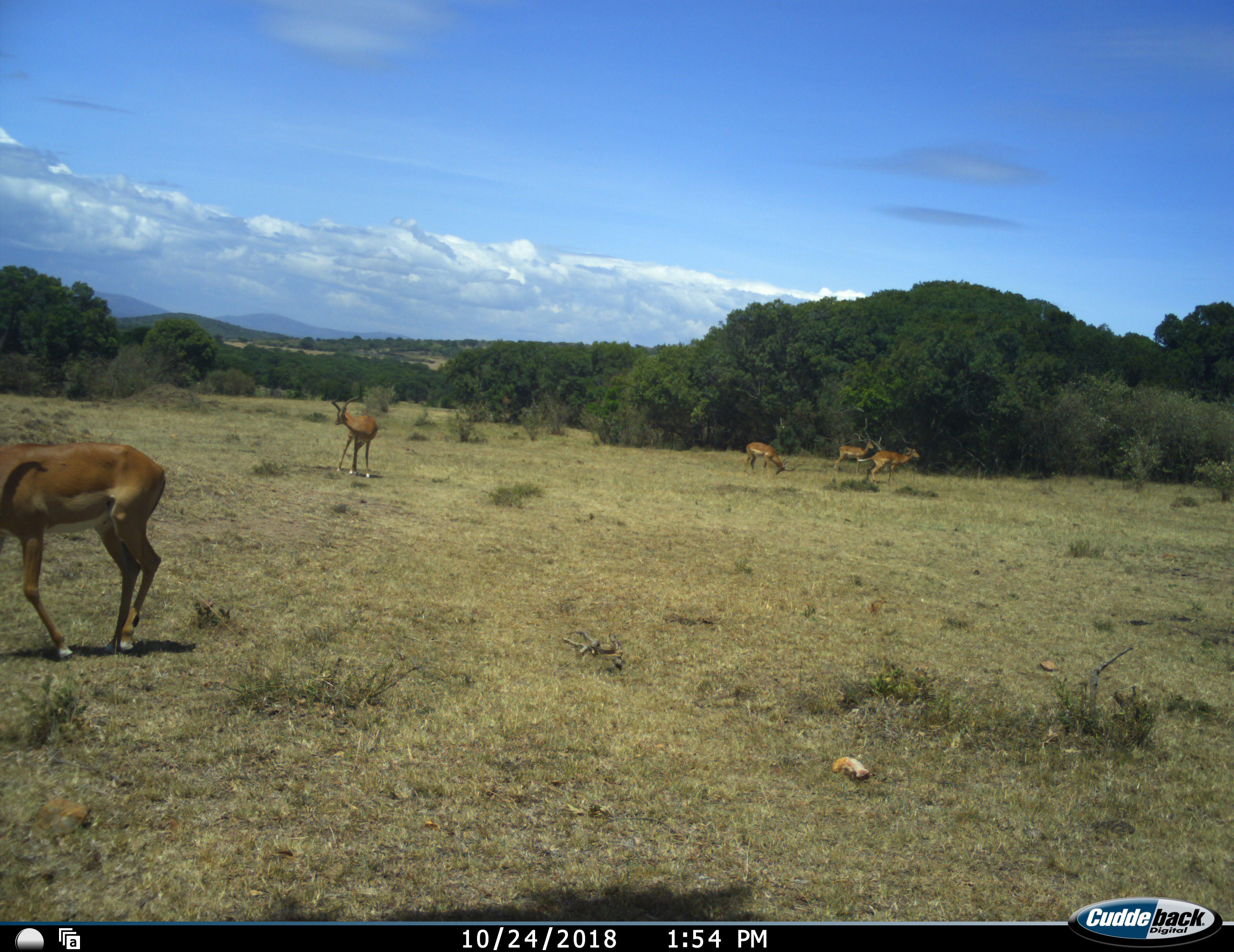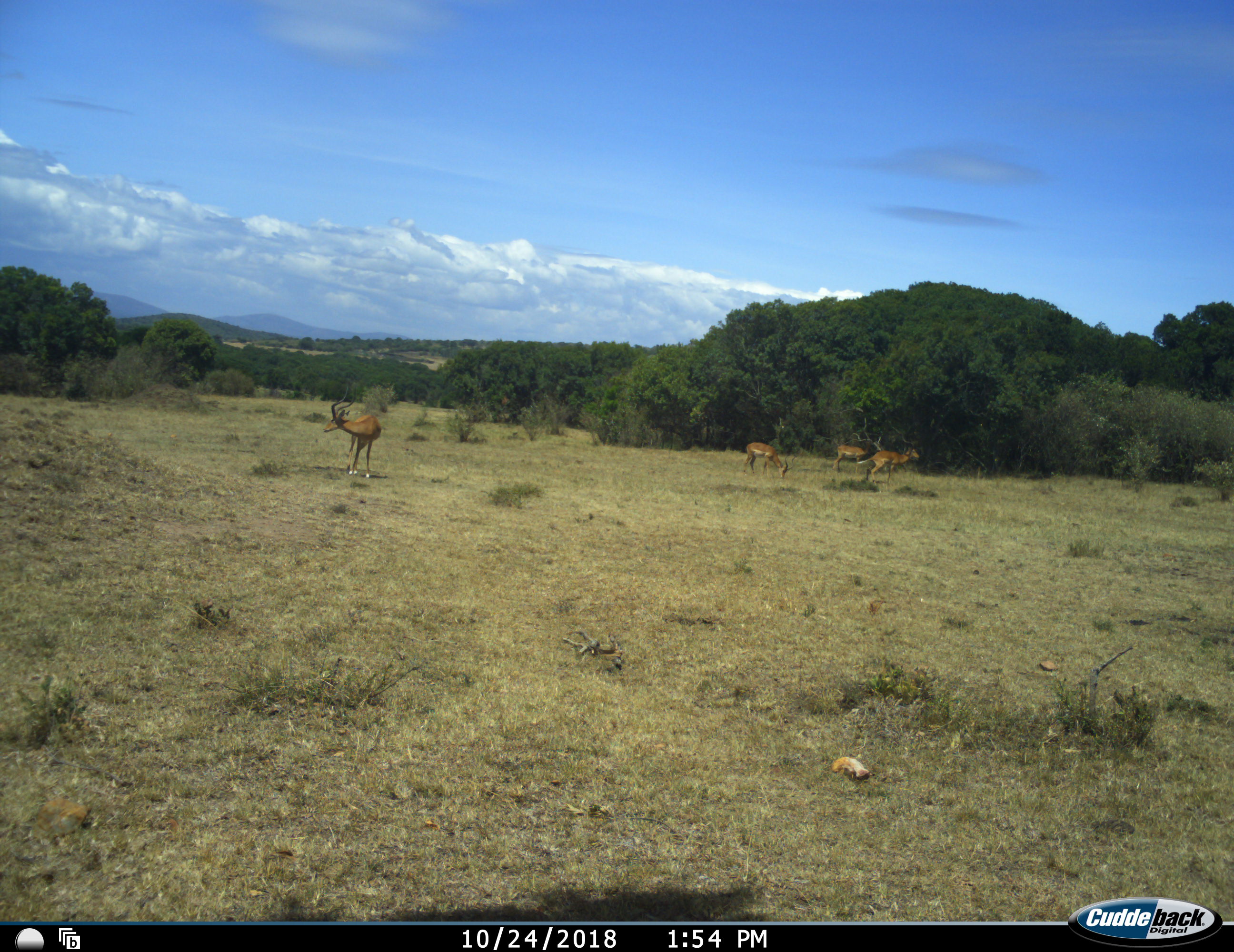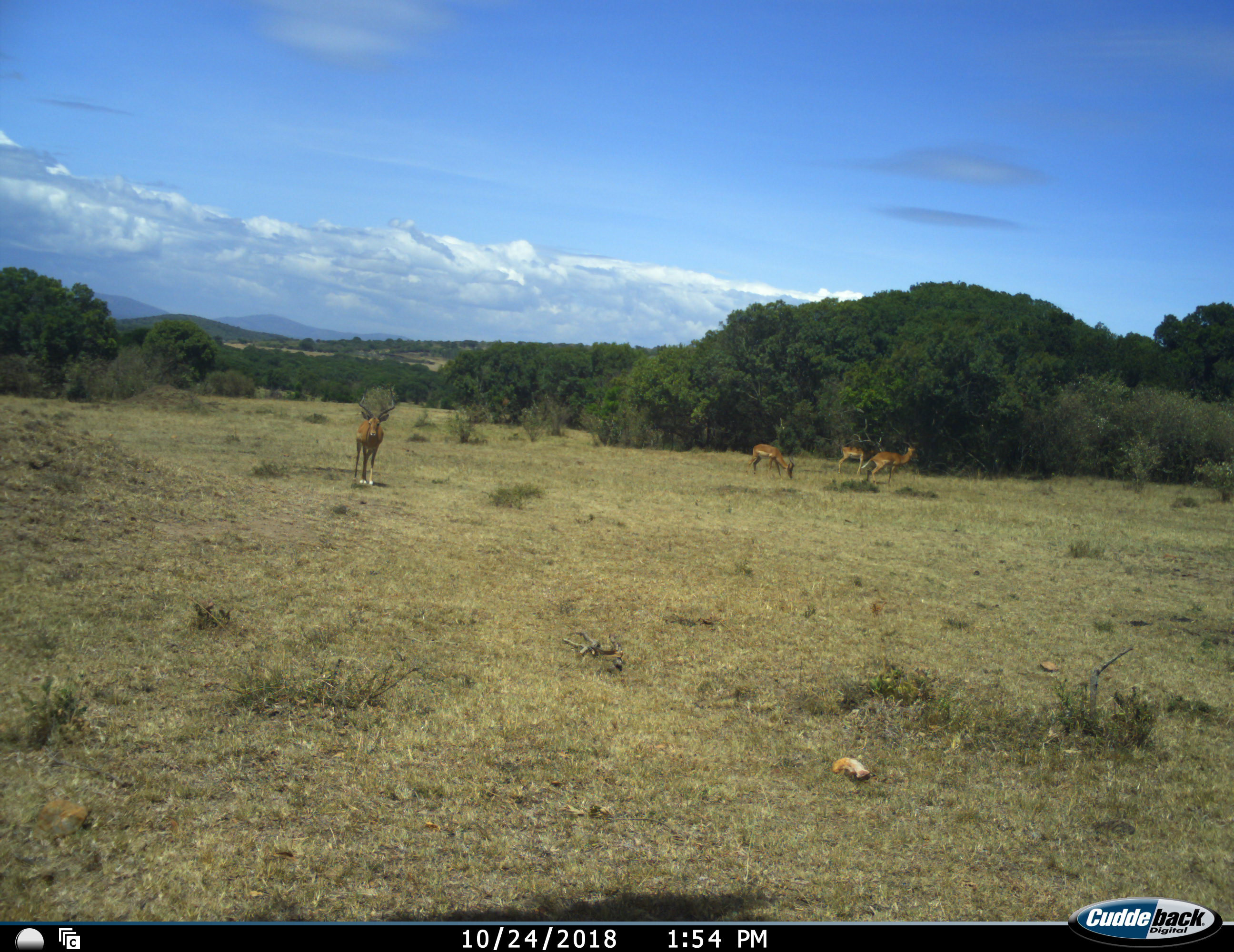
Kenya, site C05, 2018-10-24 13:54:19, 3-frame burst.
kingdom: Animalia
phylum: Chordata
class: Mammalia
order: Artiodactyla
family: Bovidae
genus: Aepyceros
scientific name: Aepyceros melampus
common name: impala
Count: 5.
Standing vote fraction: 89%.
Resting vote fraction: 0%.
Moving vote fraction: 67%.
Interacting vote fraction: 0%.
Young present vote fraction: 0%.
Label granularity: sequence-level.